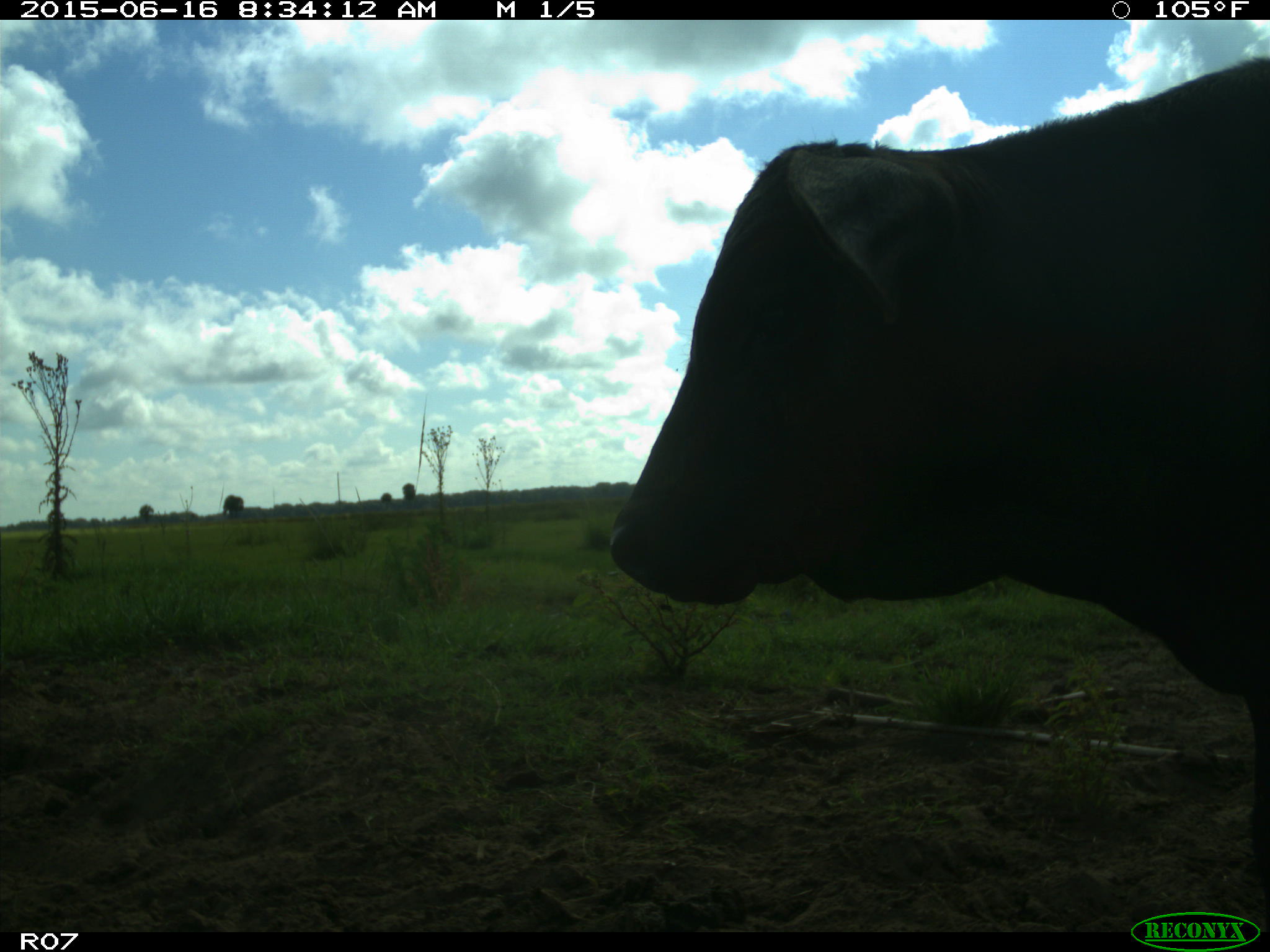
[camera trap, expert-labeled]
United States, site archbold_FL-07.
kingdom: Animalia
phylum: Chordata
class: Mammalia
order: Artiodactyla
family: Bovidae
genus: Bos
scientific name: Bos taurus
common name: domestic cow